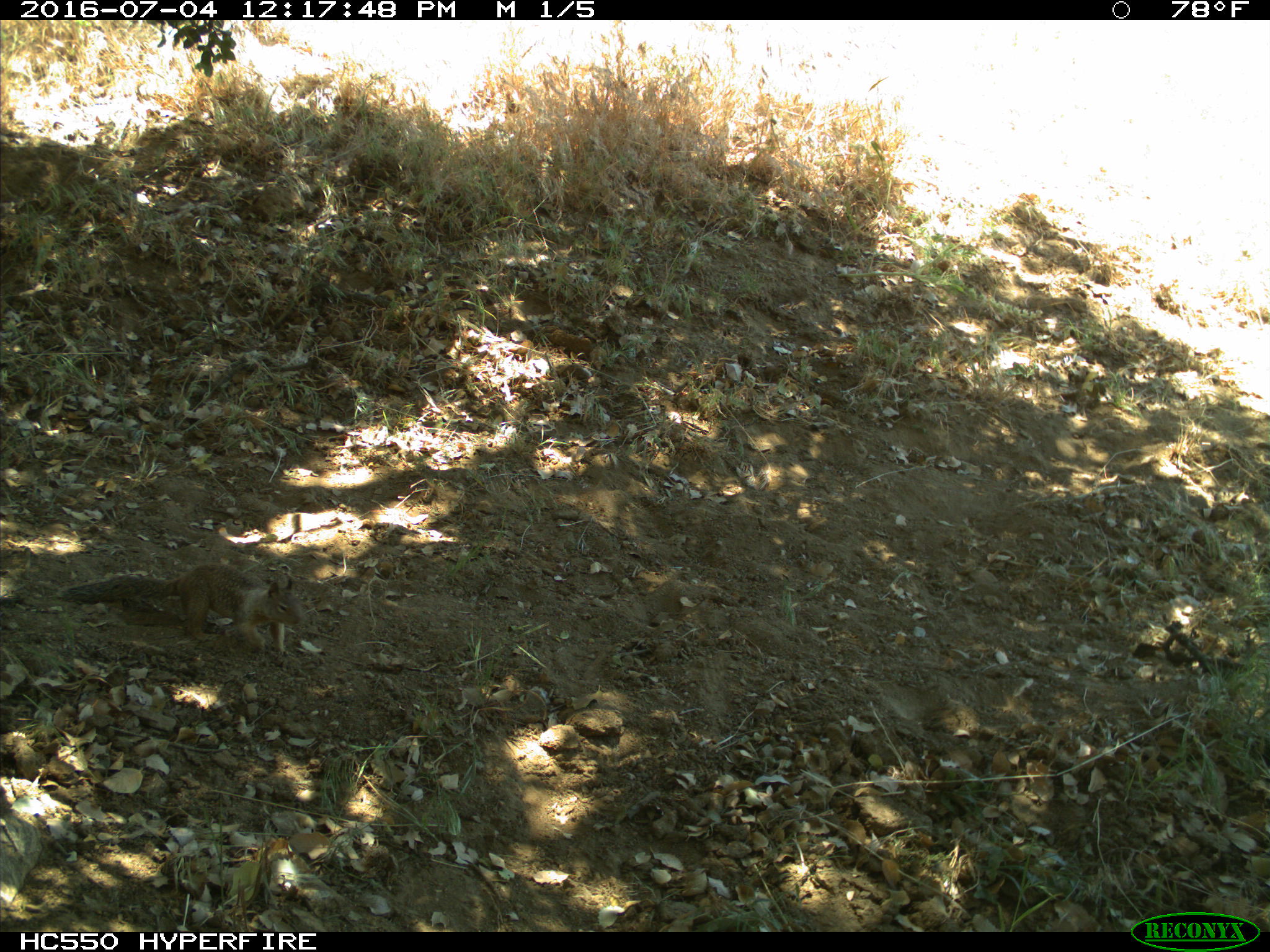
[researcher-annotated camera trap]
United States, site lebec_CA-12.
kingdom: Animalia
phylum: Chordata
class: Mammalia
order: Rodentia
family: Sciuridae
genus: Otospermophilus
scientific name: Otospermophilus beecheyi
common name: california ground squirrel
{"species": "Otospermophilus beecheyi (california ground squirrel)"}